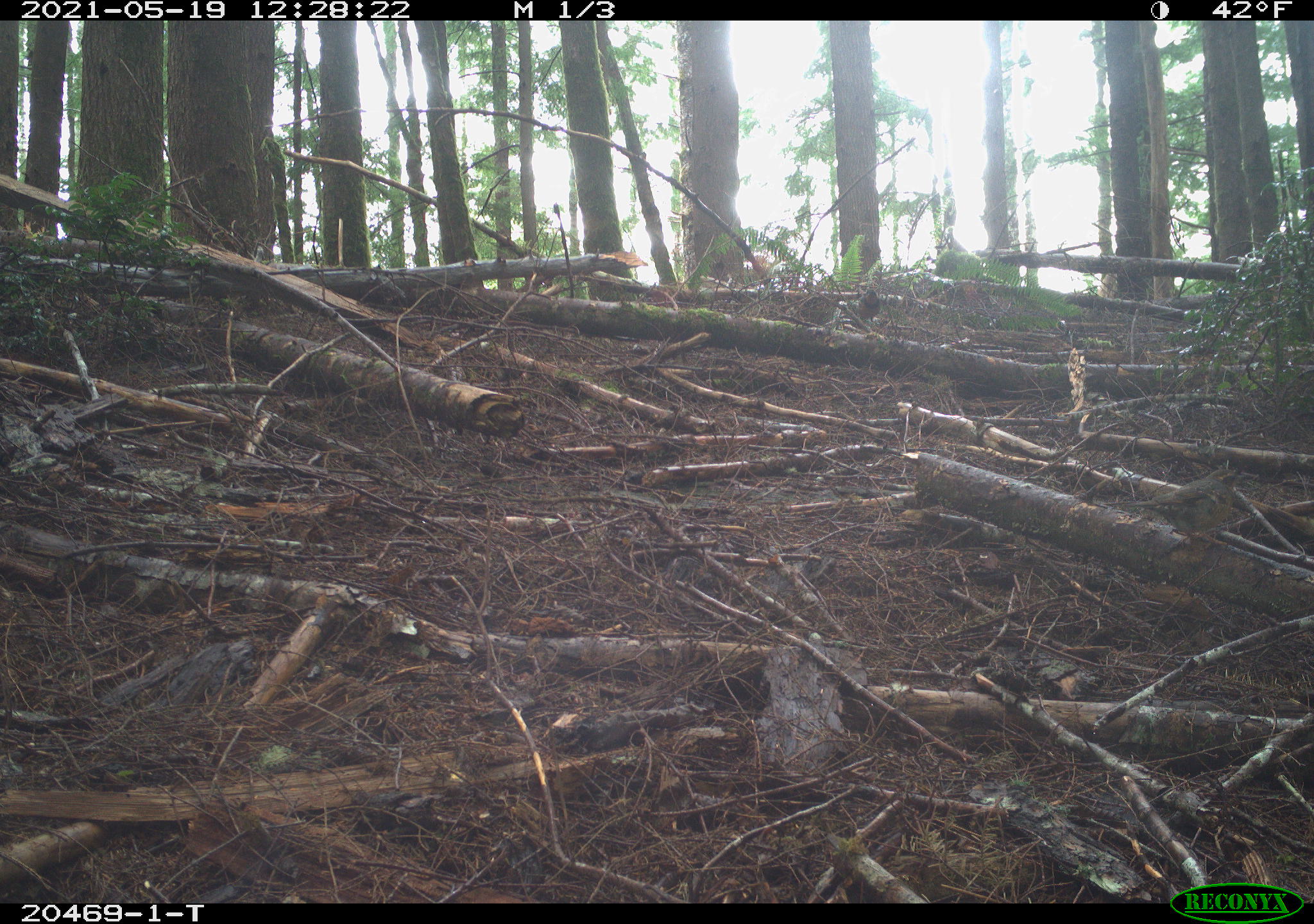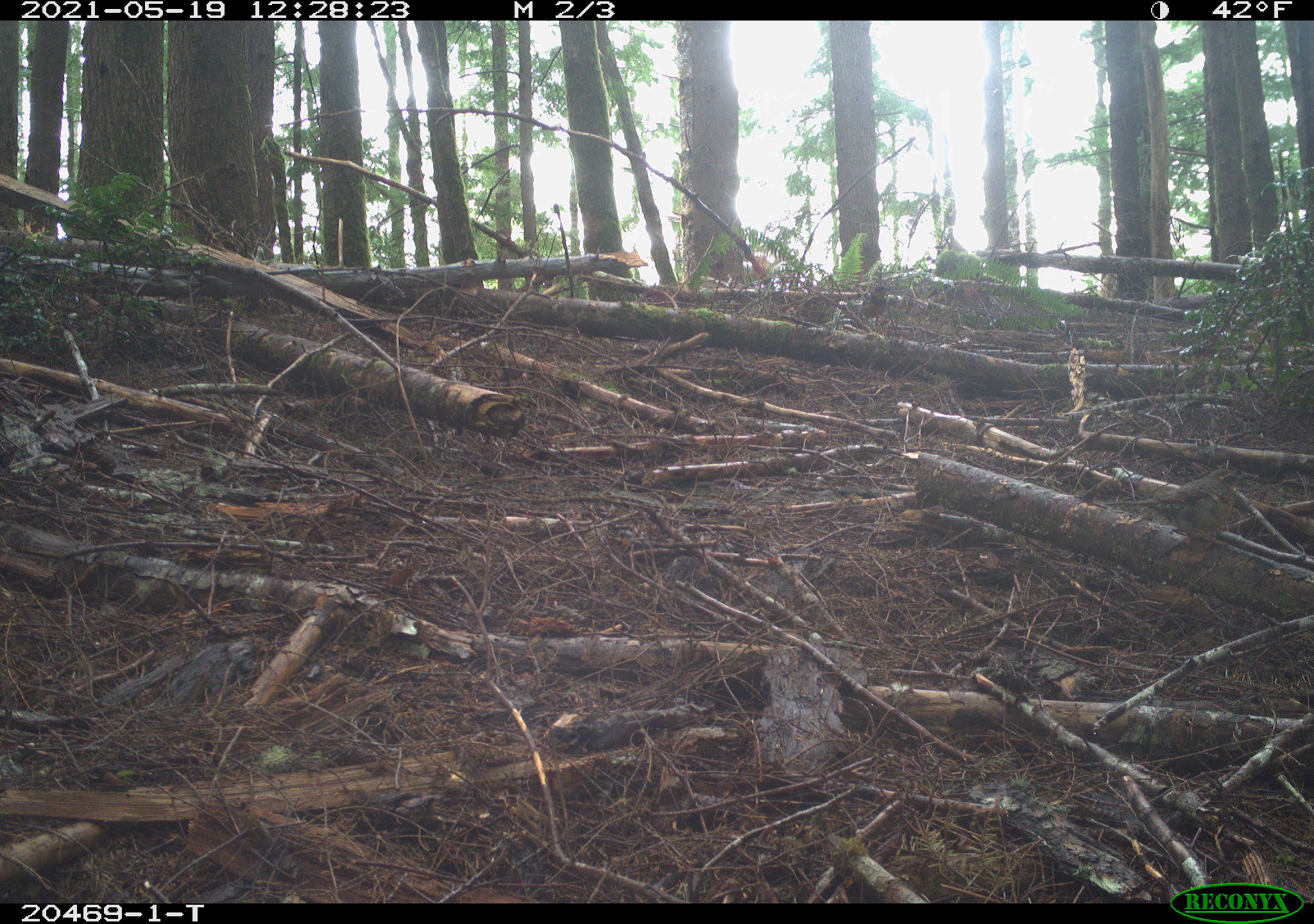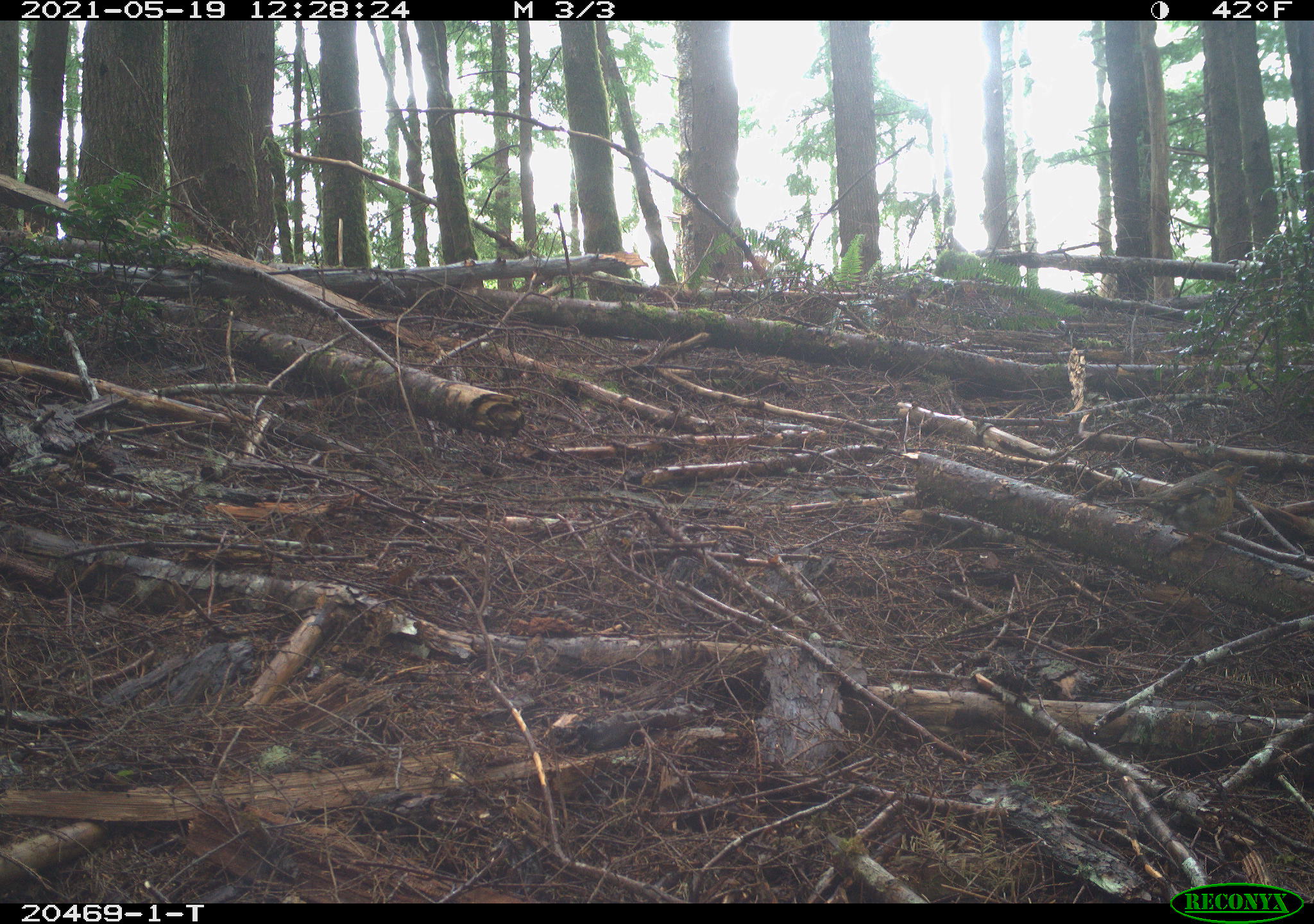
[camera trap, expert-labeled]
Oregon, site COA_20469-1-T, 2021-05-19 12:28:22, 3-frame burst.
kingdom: Animalia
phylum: Chordata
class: Aves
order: Passeriformes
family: Turdidae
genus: Ixoreus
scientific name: Ixoreus naevius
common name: varied thrush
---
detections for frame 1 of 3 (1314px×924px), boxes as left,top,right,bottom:
varied thrush: 1072,445,1280,584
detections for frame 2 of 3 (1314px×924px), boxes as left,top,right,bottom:
varied thrush: 1083,451,1286,583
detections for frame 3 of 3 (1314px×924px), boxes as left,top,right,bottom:
varied thrush: 1078,438,1275,586